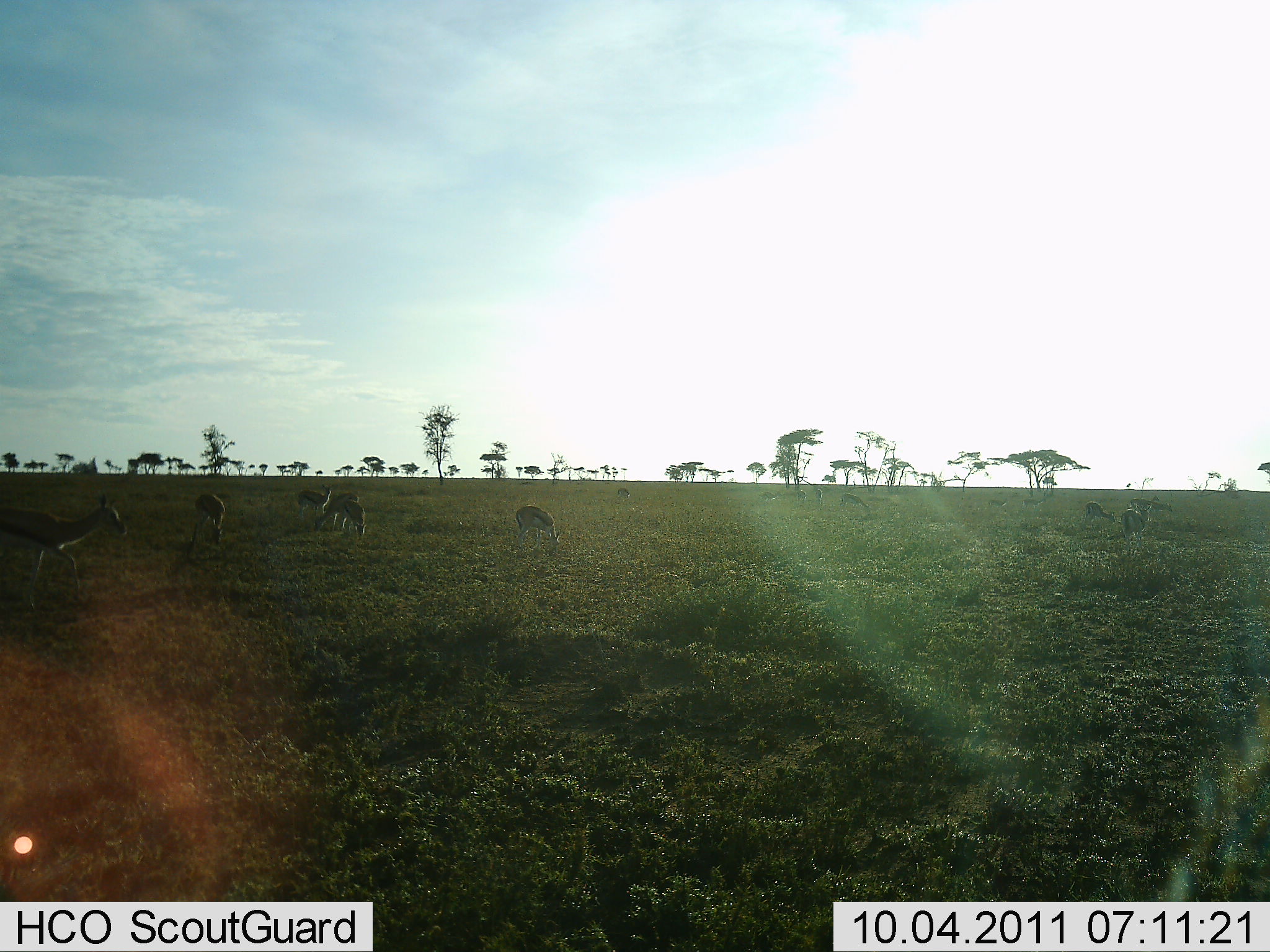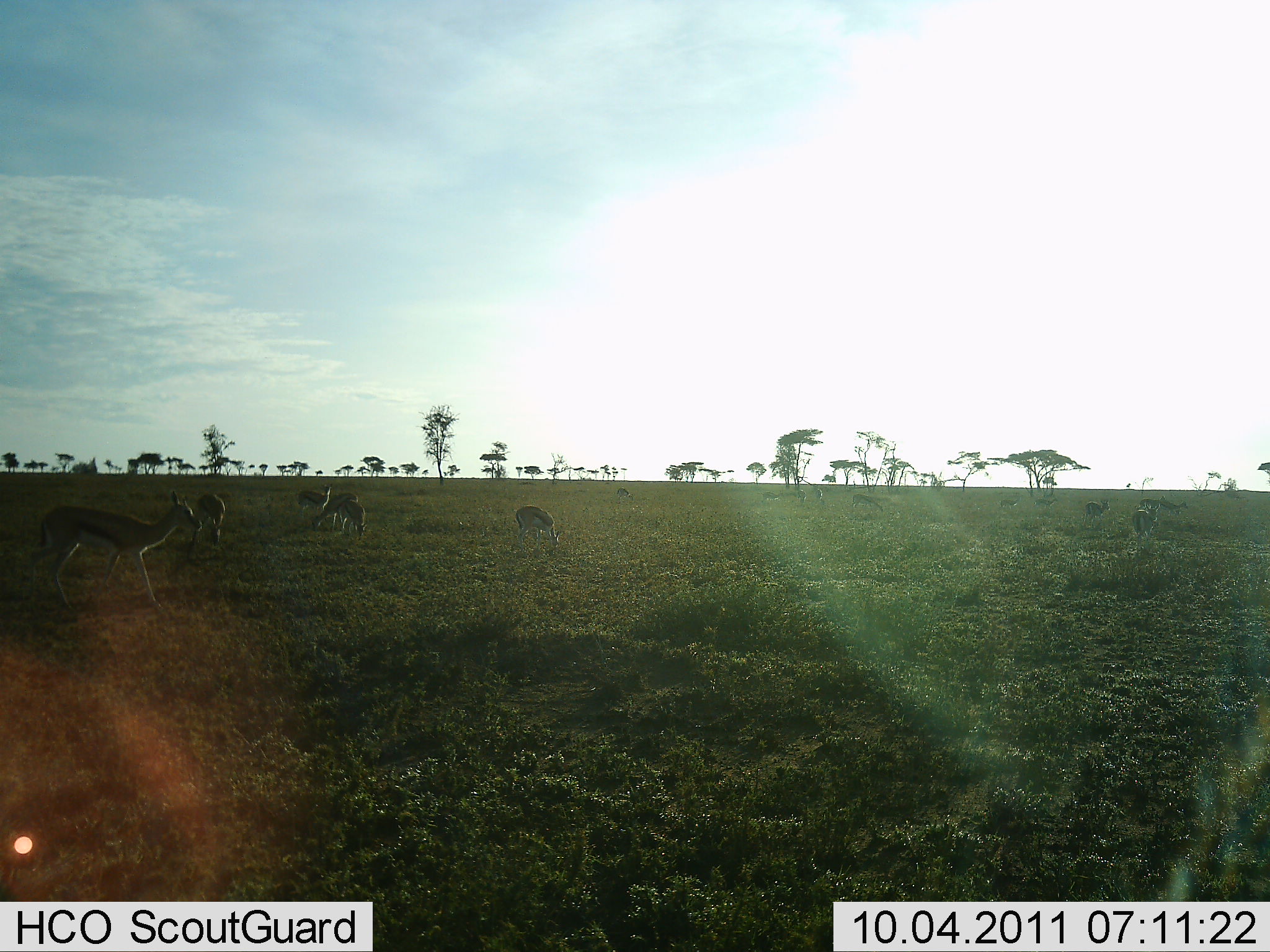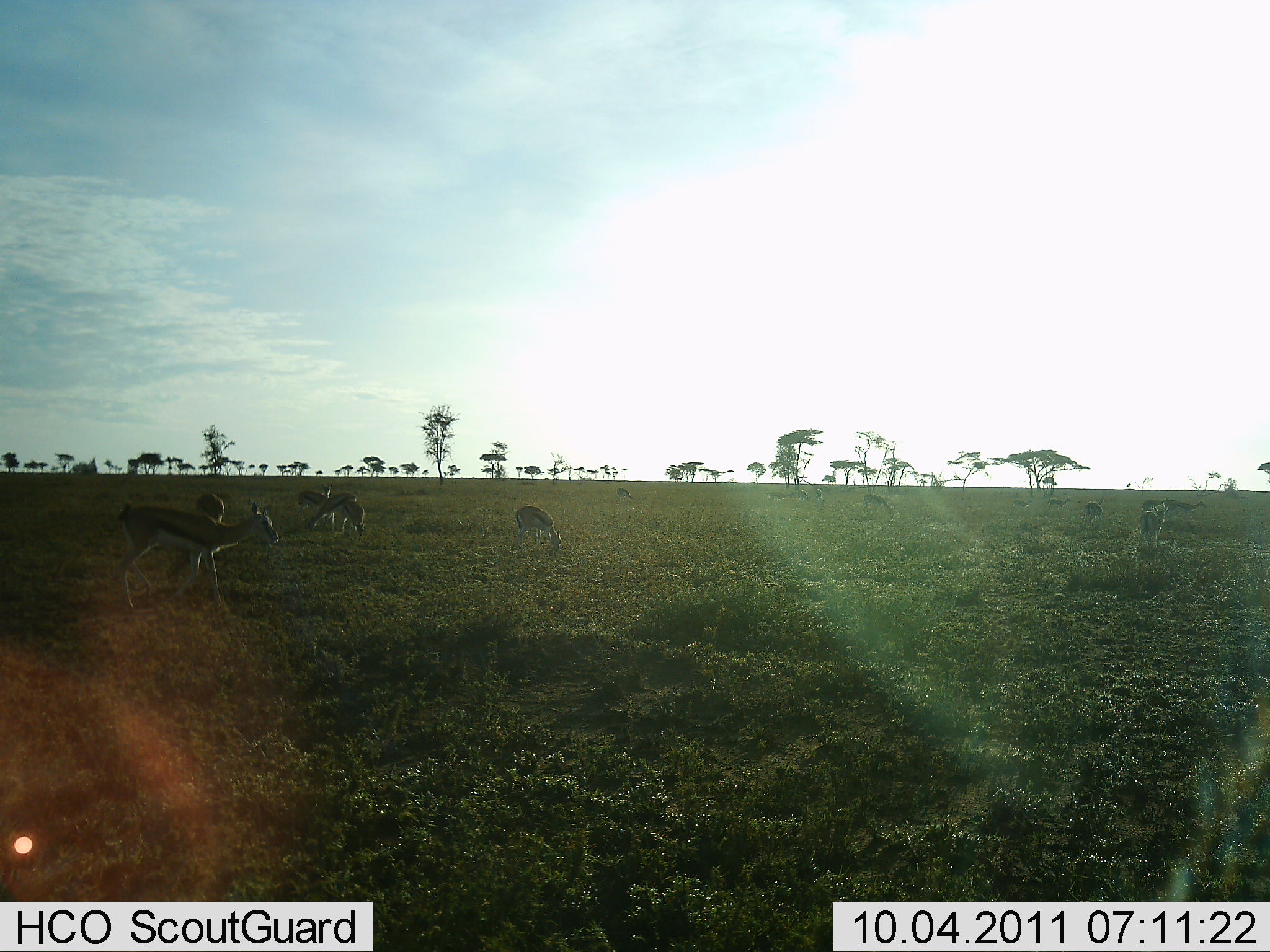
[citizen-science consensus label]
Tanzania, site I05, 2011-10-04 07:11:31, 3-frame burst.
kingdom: Animalia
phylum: Chordata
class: Mammalia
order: Artiodactyla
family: Bovidae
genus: Eudorcas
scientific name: Eudorcas thomsonii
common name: thomson's gazelle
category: gazellethomsons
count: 10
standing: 17%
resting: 8%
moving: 50%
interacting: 0%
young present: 0%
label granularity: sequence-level